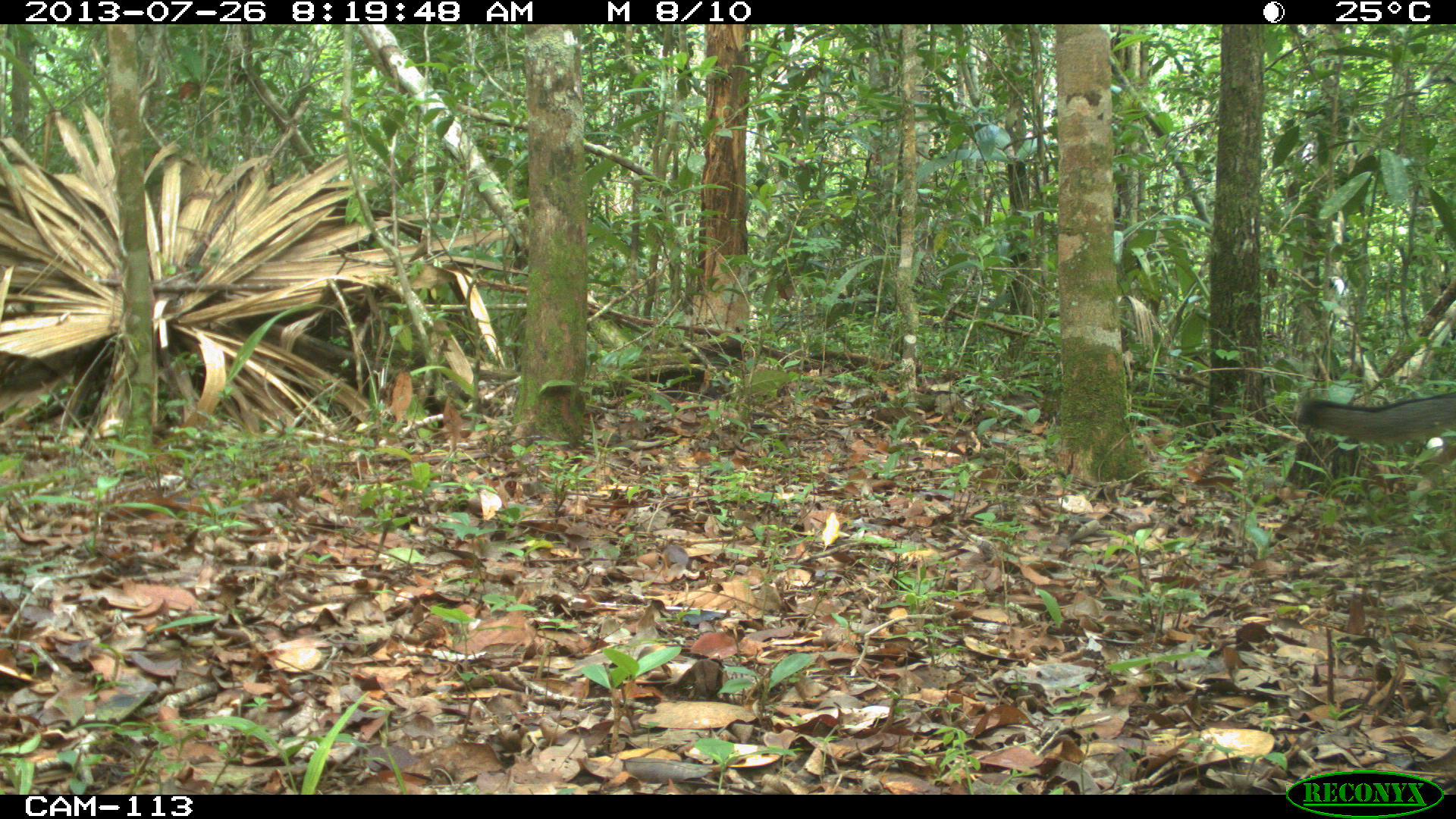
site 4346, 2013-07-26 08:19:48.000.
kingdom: Animalia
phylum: Chordata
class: Mammalia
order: Carnivora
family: Canidae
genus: Urocyon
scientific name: Urocyon cinereoargenteus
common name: gray fox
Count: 1.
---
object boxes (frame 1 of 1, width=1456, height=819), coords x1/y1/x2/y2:
urocyon cinereoargenteus: 1294/390/1456/443